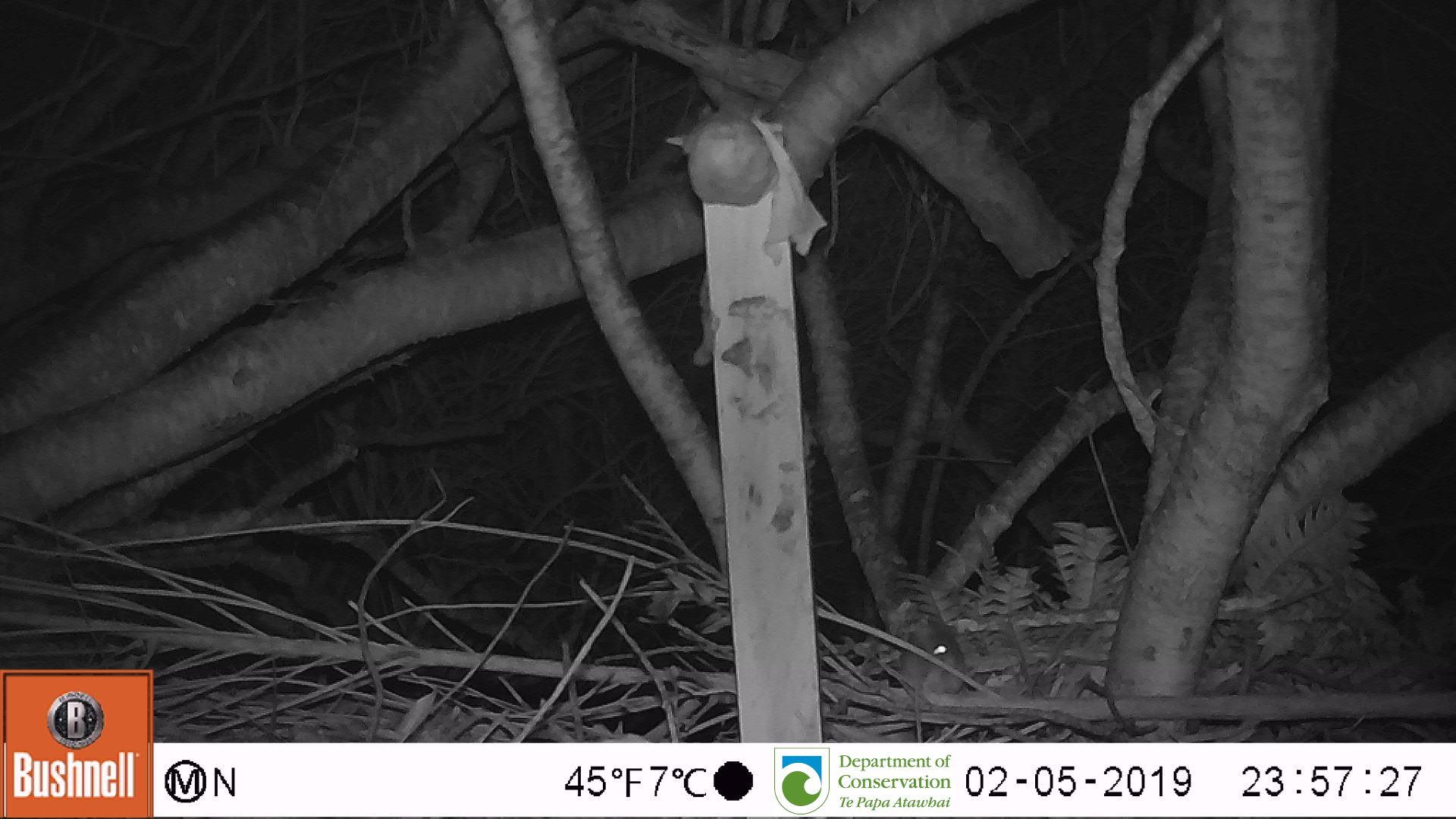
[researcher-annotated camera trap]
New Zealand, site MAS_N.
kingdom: Animalia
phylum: Chordata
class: Mammalia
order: Rodentia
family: Muridae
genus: Mus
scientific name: Mus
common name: mouse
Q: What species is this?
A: Mouse (Mus).